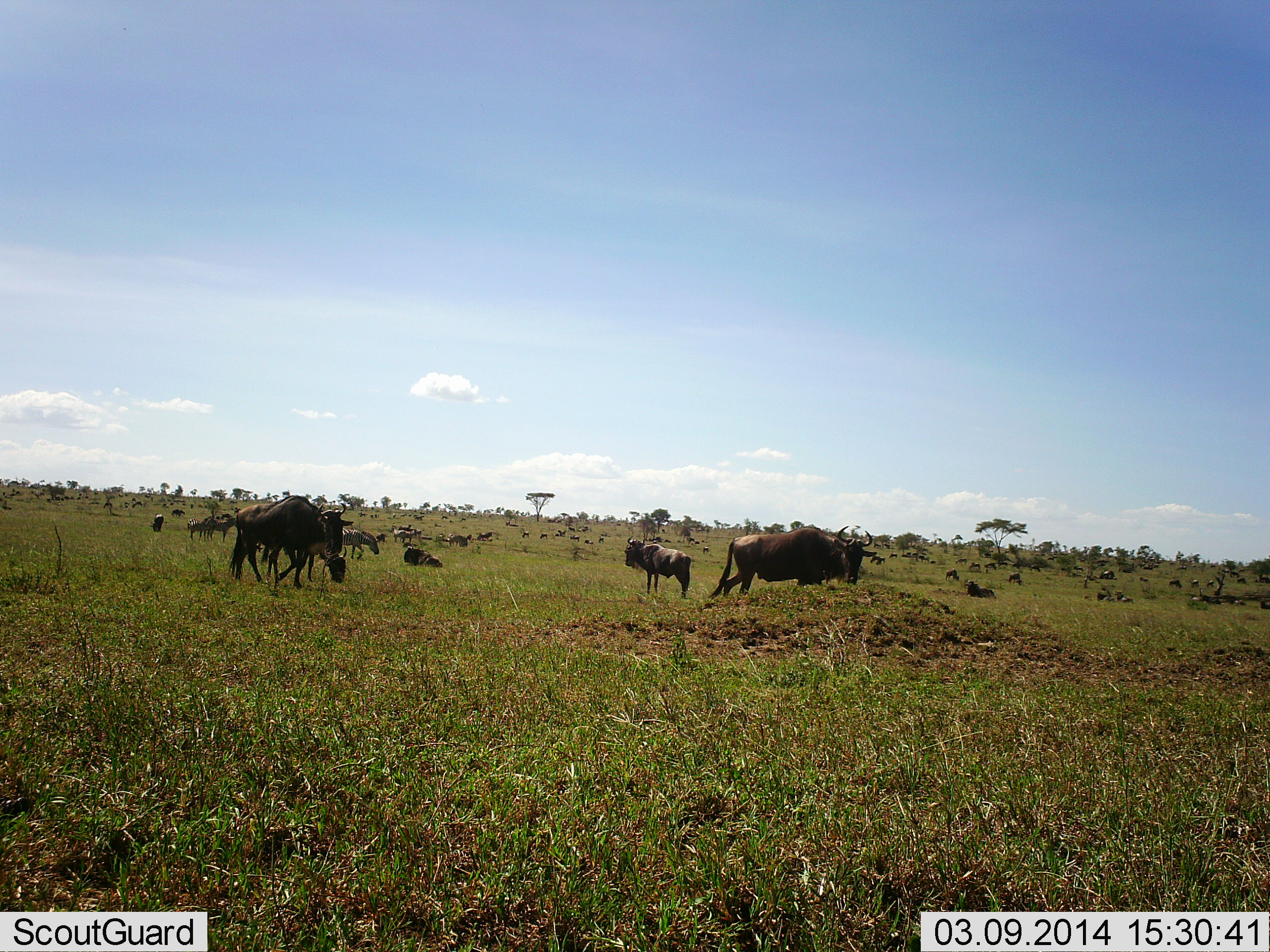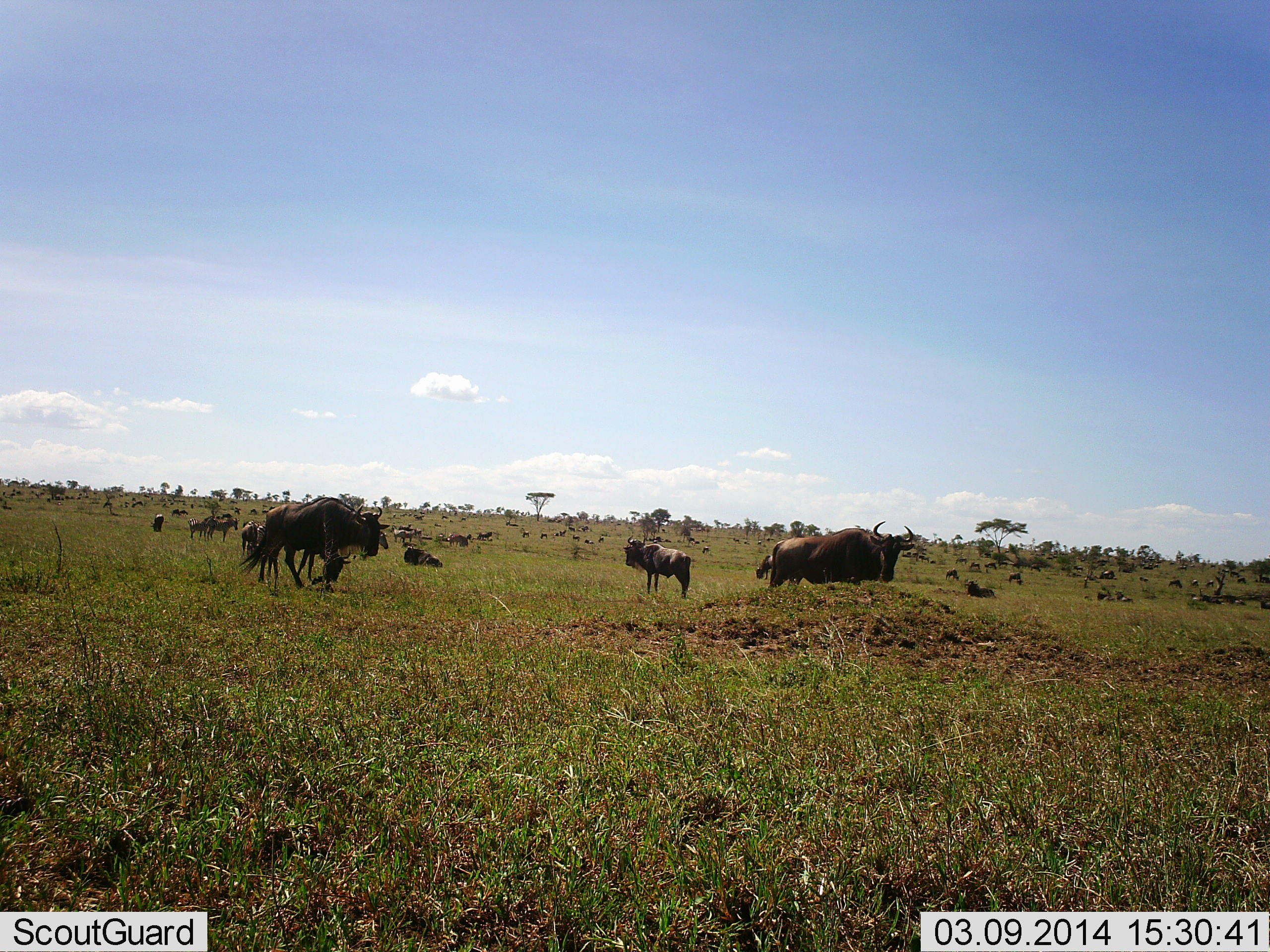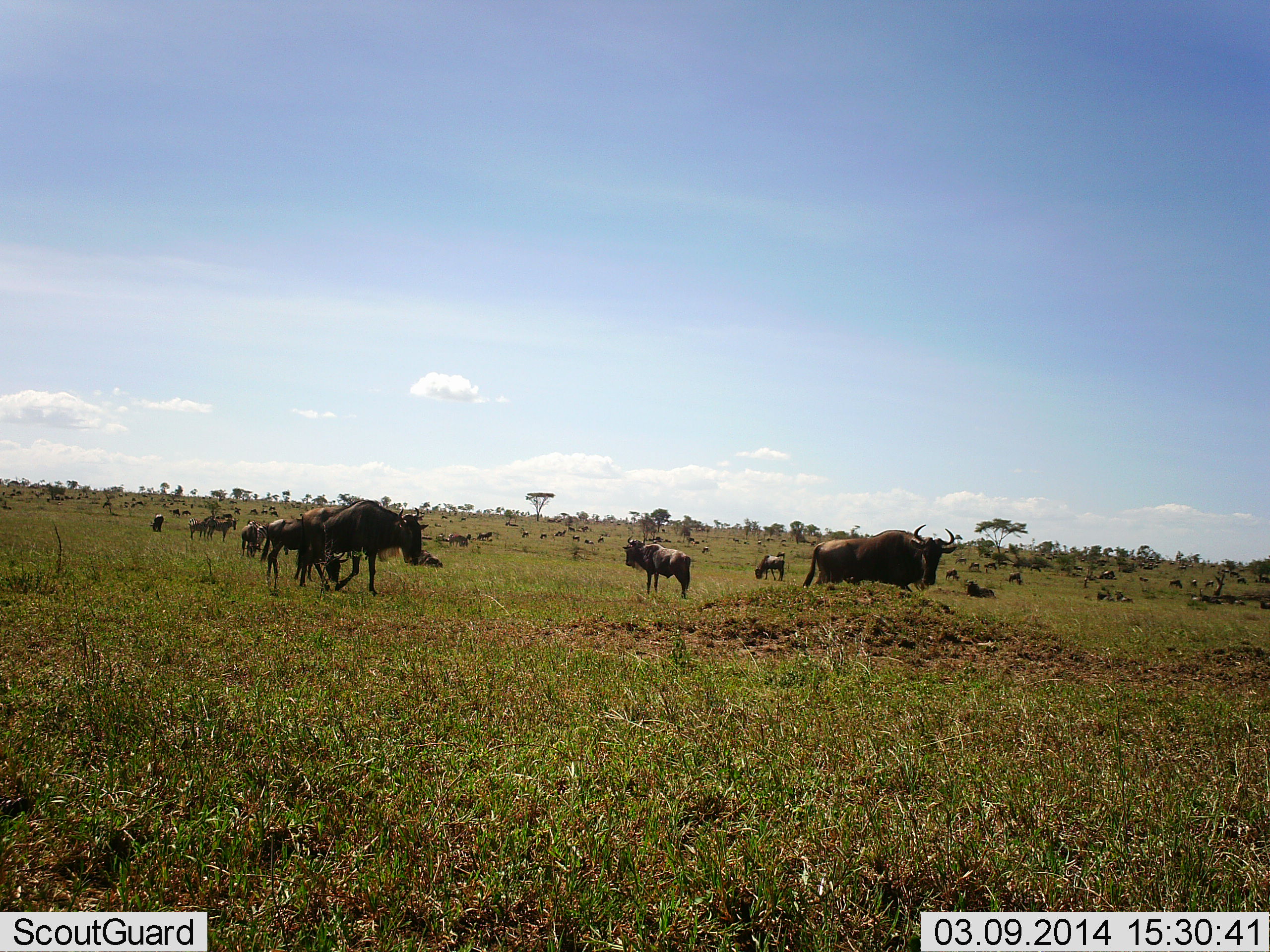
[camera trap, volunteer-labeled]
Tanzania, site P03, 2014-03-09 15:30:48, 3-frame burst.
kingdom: Animalia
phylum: Chordata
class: Mammalia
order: Artiodactyla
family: Bovidae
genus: Connochaetes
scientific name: Connochaetes taurinus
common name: blue wildebeest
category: wildebeest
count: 11-50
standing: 64%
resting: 73%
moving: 82%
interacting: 0%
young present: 0%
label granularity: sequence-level